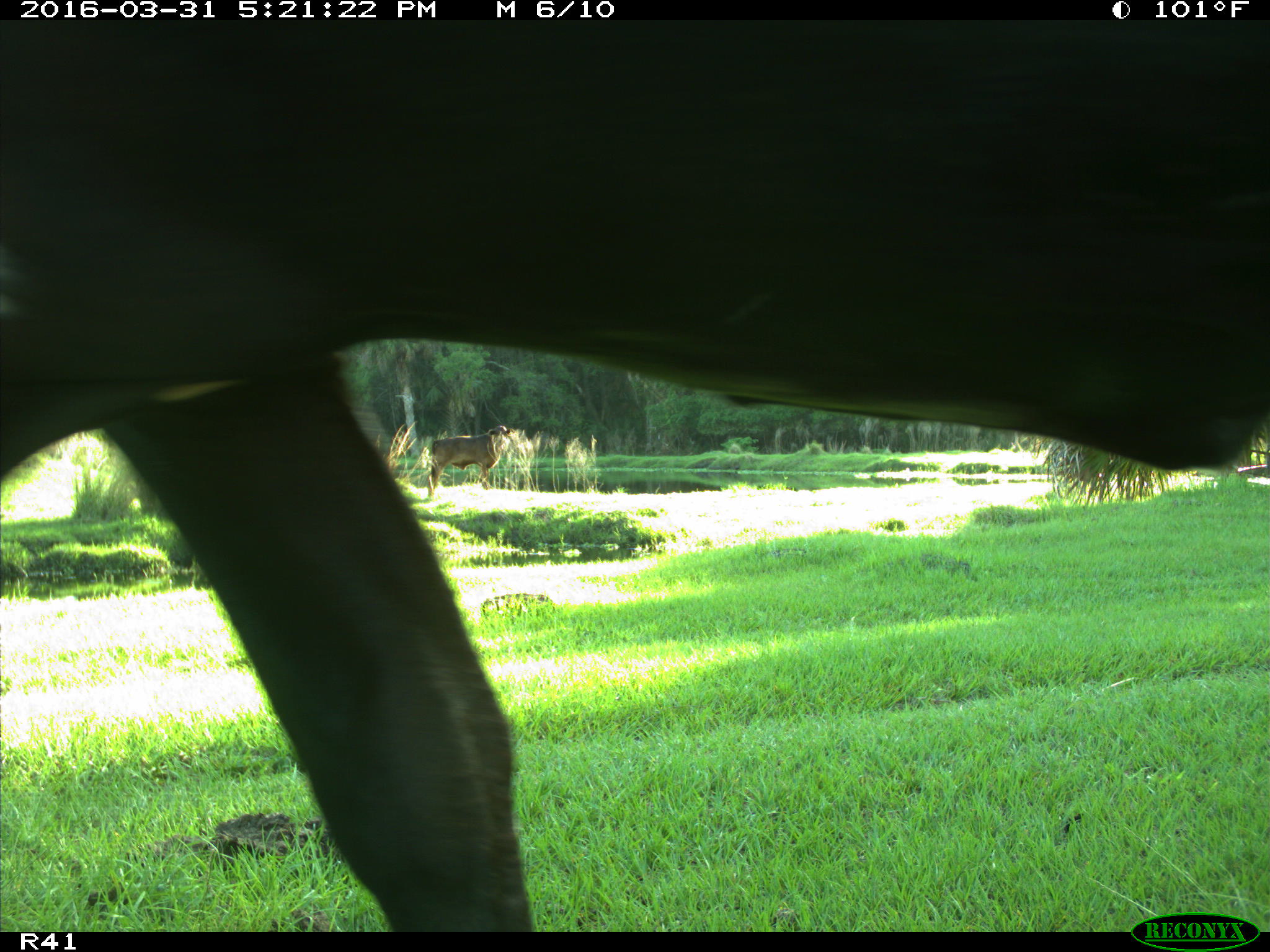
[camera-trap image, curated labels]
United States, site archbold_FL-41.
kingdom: Animalia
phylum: Chordata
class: Mammalia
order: Artiodactyla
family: Bovidae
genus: Bos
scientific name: Bos taurus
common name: domestic cow